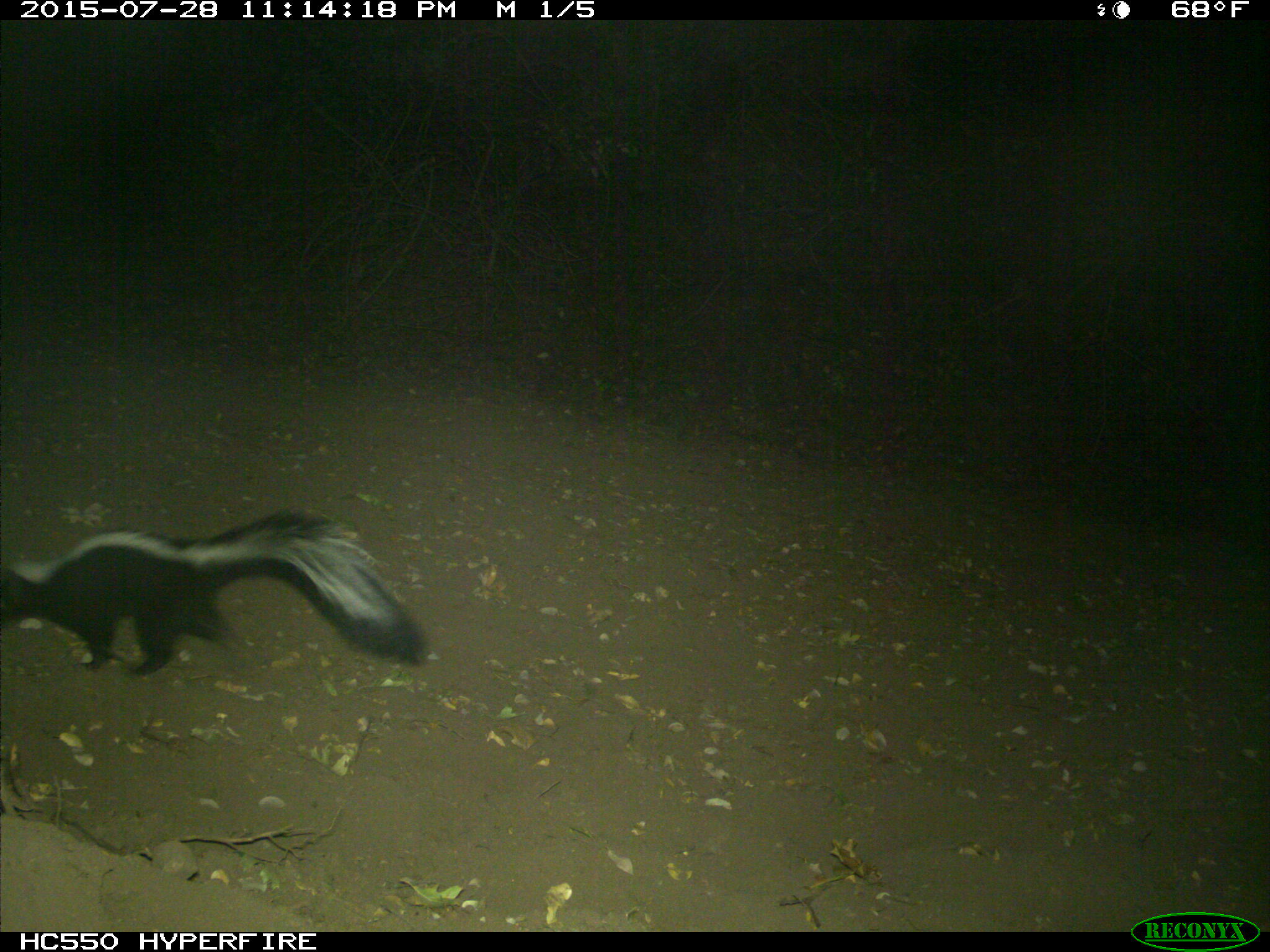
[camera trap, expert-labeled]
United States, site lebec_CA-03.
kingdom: Animalia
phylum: Chordata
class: Mammalia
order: Carnivora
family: Mephitidae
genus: Mephitis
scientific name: Mephitis mephitis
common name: striped skunk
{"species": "Mephitis mephitis (striped skunk)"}